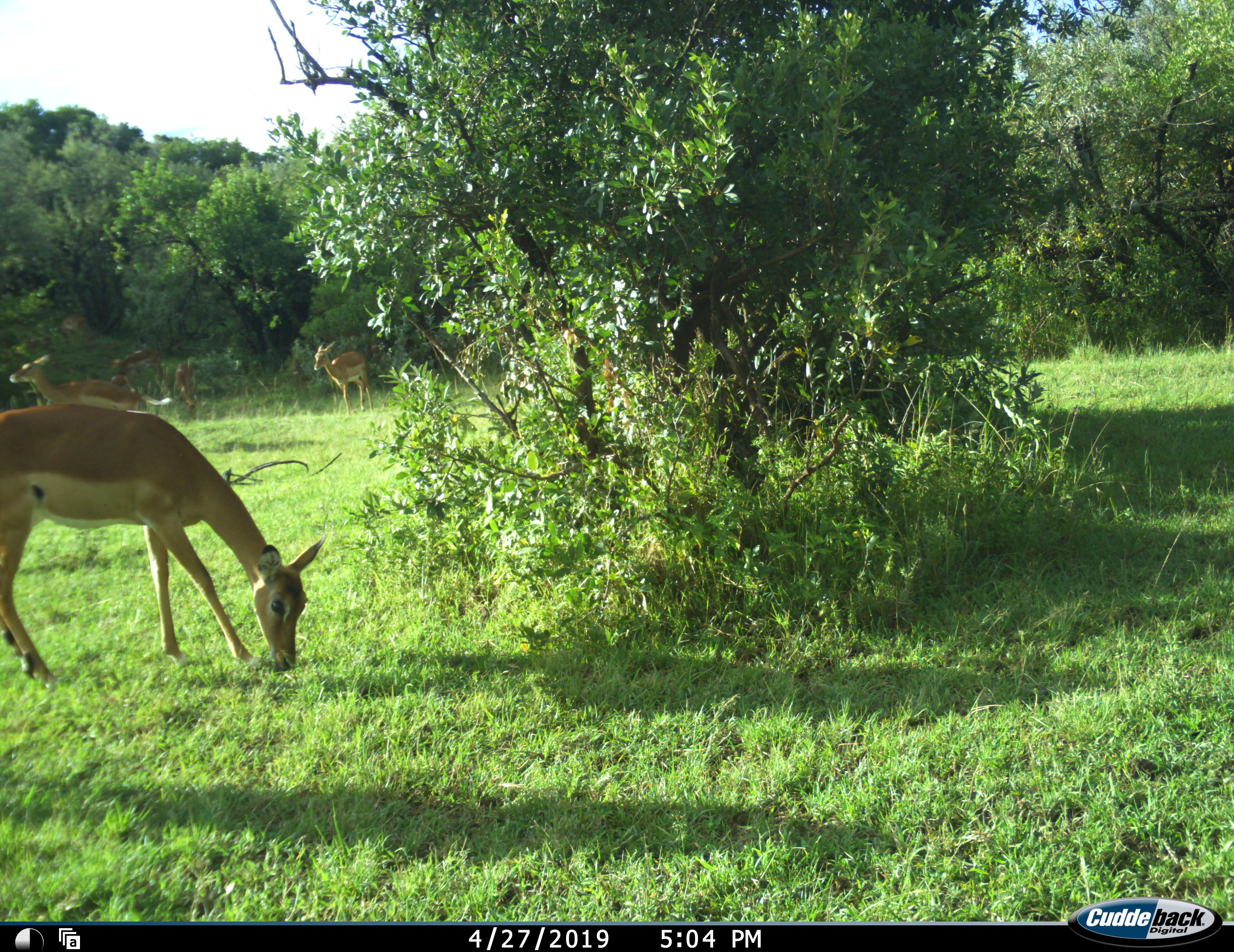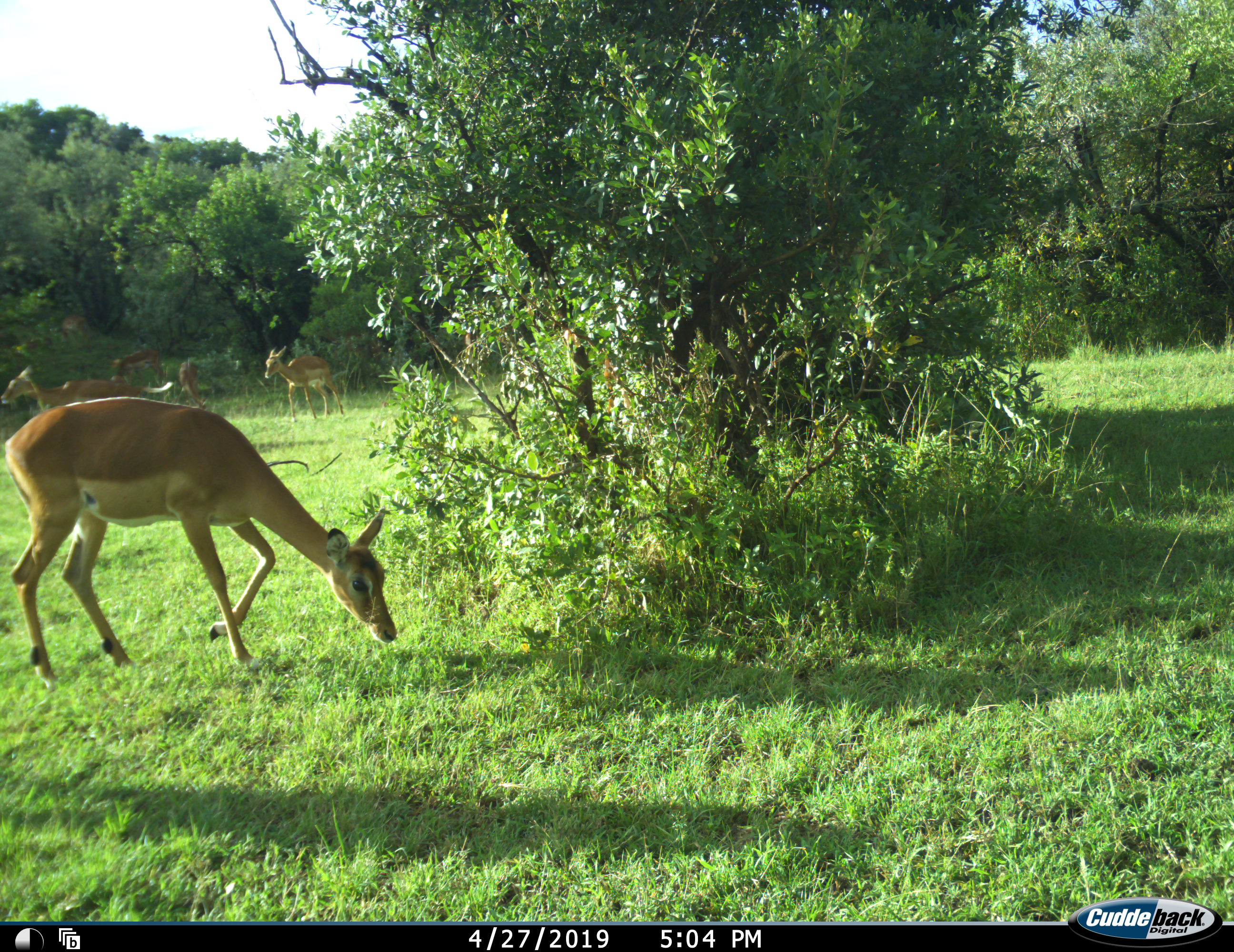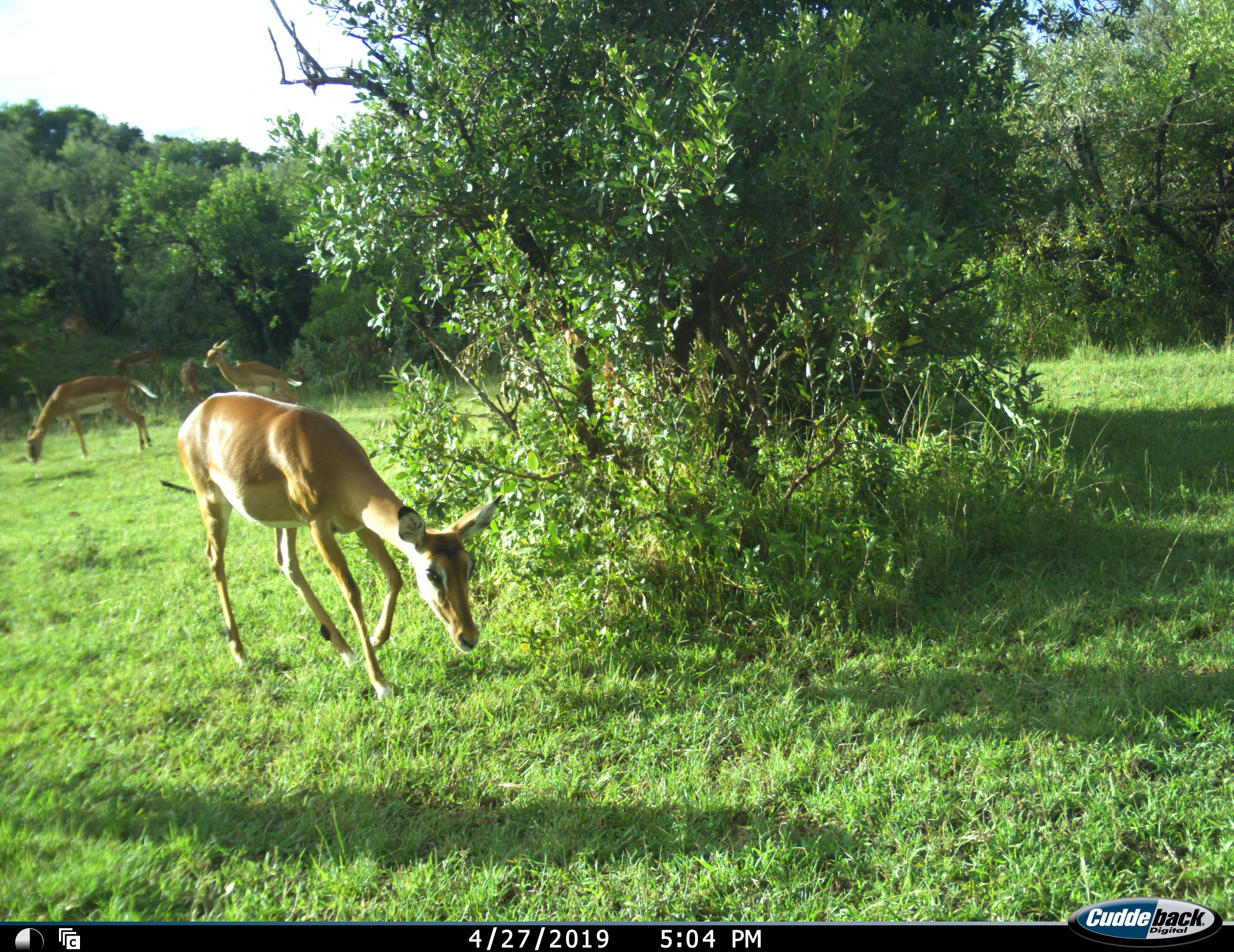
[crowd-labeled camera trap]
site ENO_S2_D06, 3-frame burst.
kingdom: Animalia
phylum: Chordata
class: Mammalia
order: Artiodactyla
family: Bovidae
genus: Aepyceros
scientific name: Aepyceros melampus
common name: impala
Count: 6.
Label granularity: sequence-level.